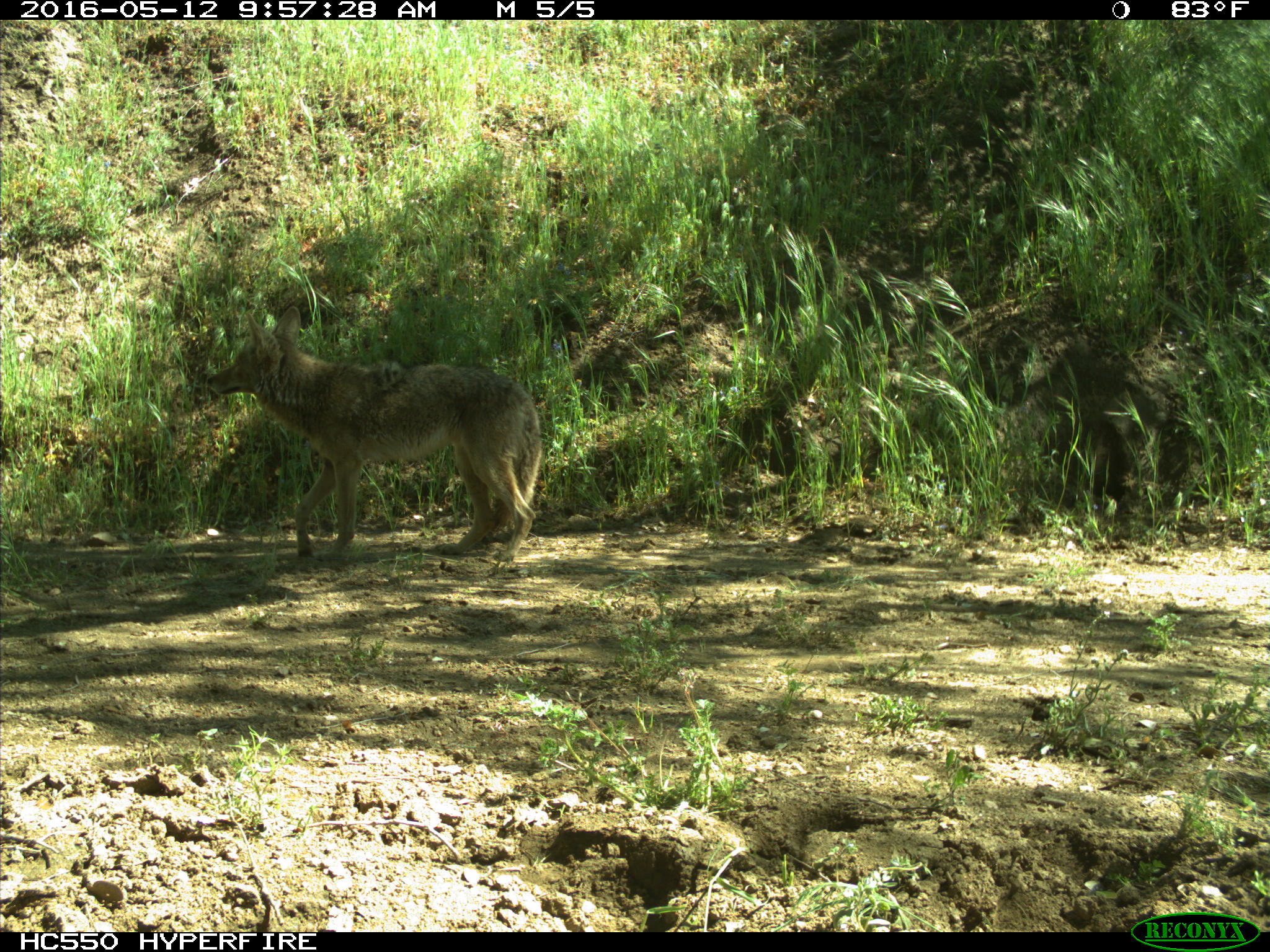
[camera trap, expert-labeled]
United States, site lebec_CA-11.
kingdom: Animalia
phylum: Chordata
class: Mammalia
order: Carnivora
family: Canidae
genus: Canis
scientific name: Canis latrans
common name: coyote